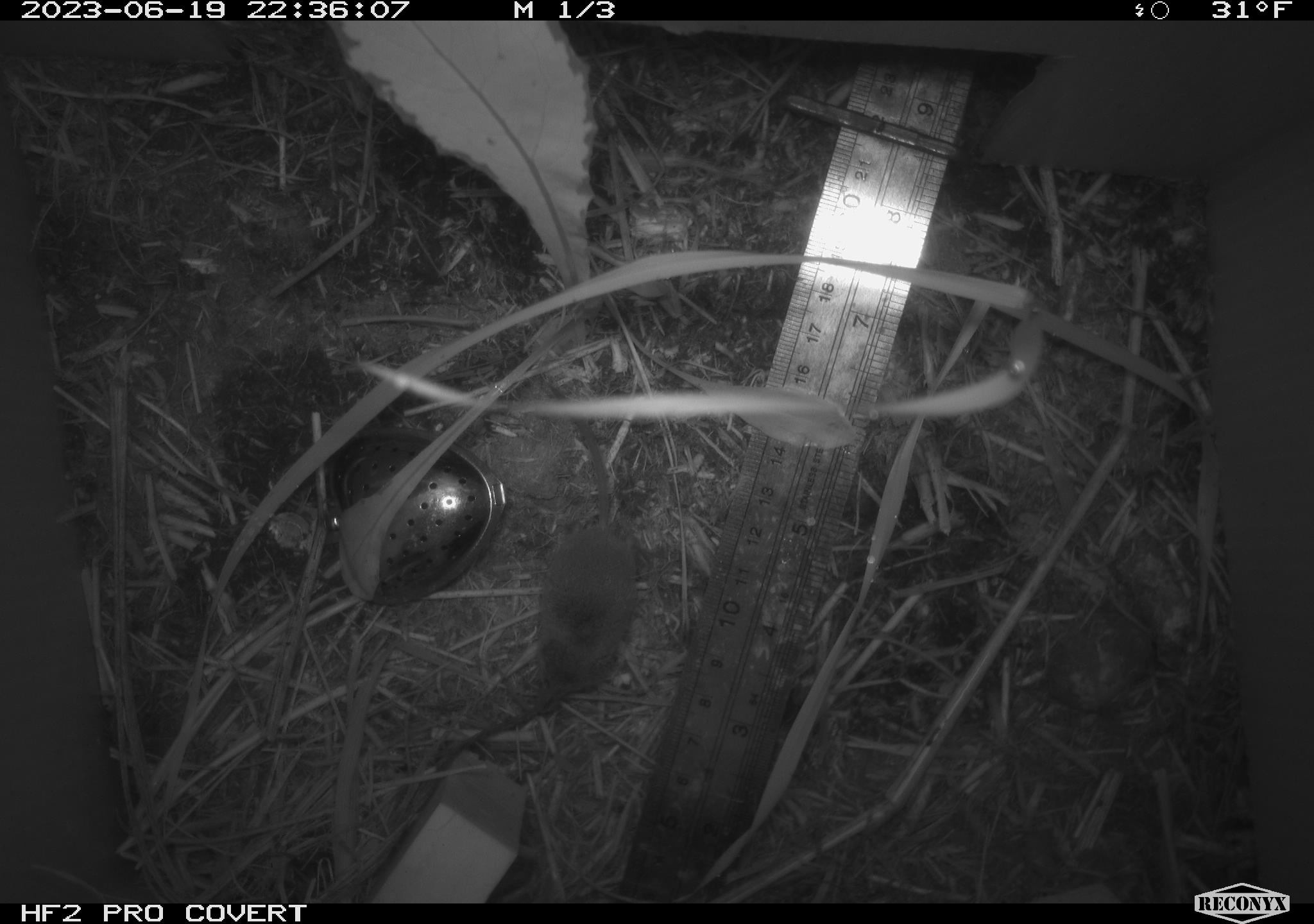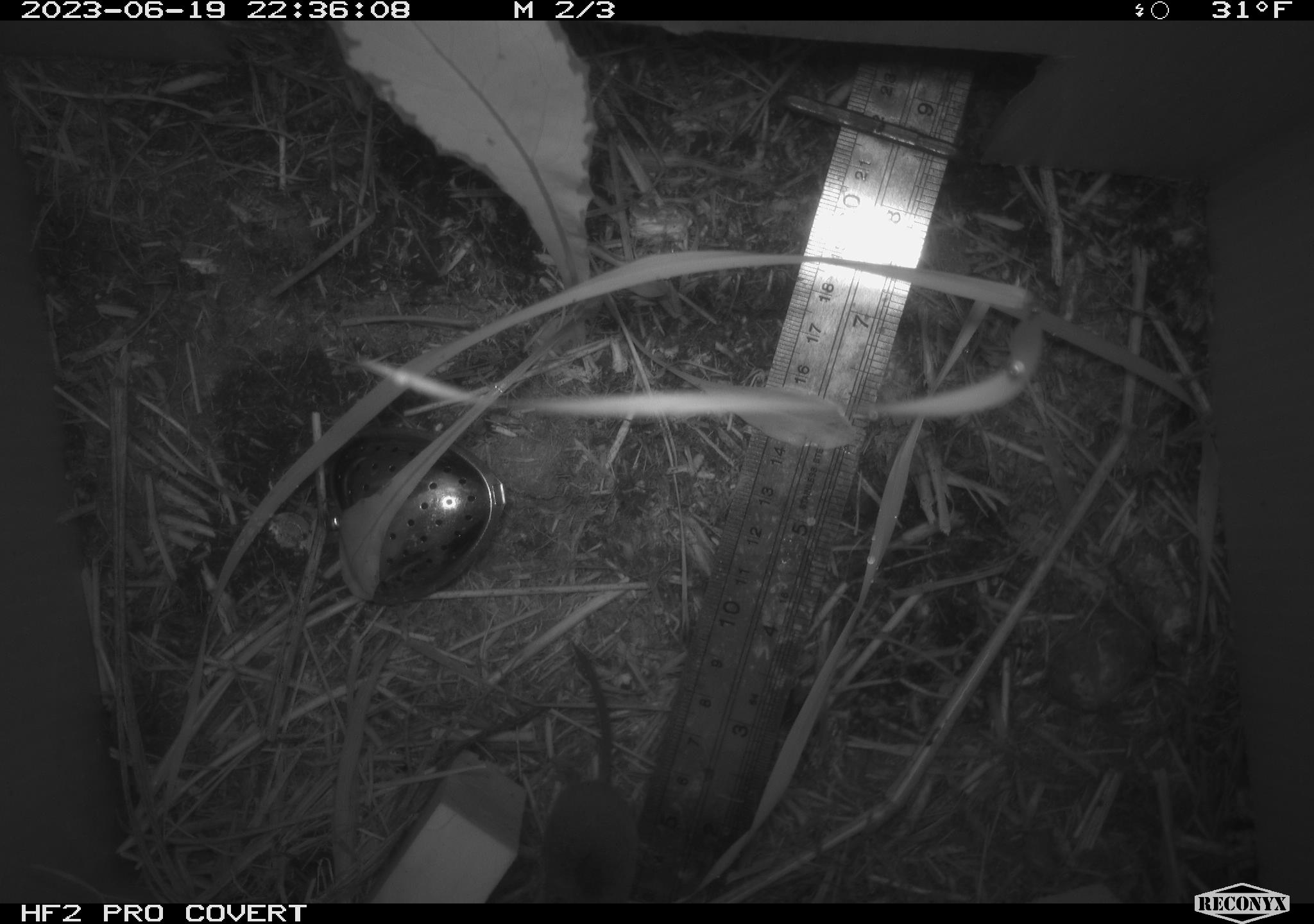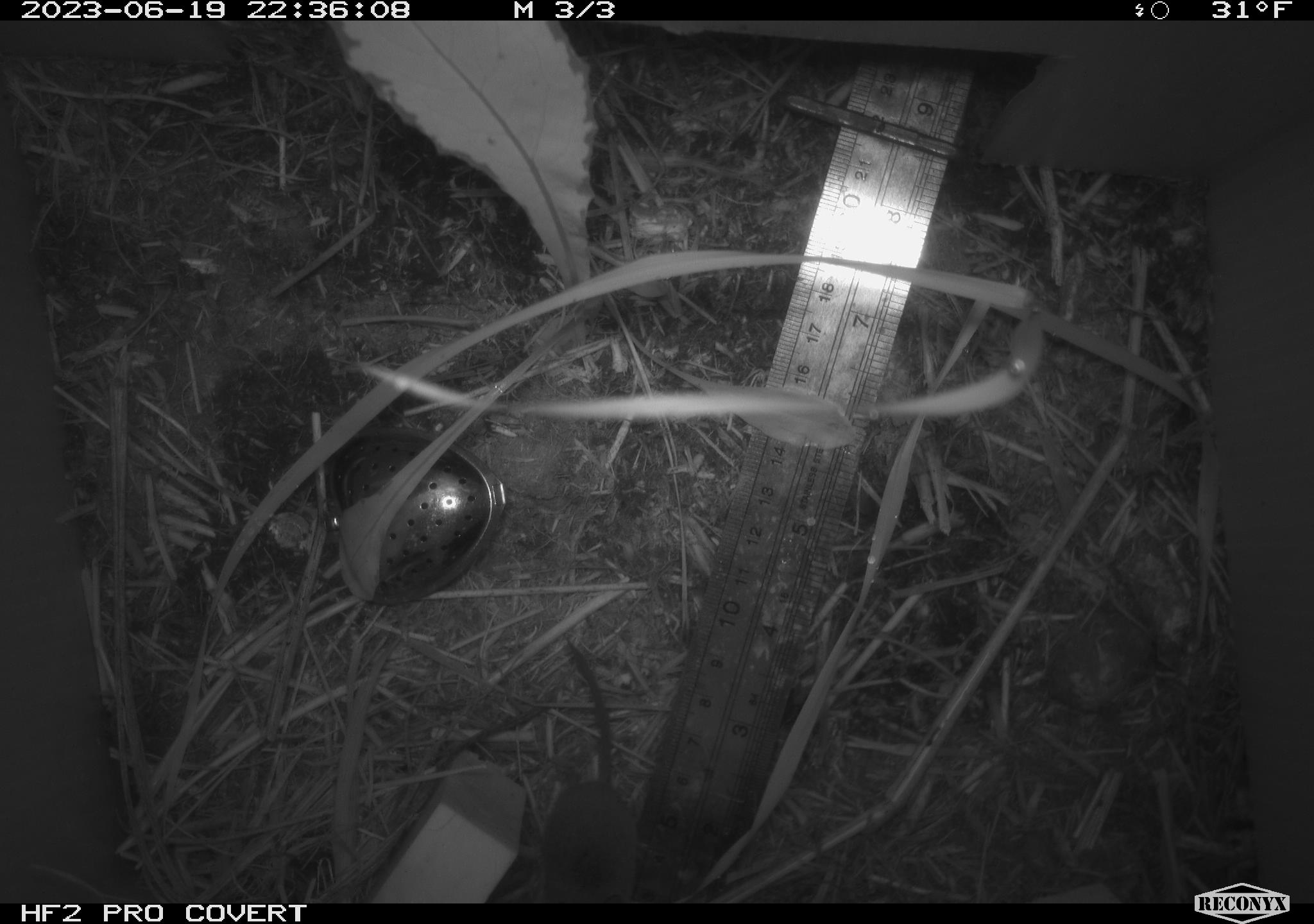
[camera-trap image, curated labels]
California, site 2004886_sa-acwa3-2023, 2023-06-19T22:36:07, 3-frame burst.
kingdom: Animalia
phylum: Chordata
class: Mammalia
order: Eulipotyphla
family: Soricidae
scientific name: Soricidae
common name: shrews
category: soricidae family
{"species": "soricidae family (shrews) (Soricidae)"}